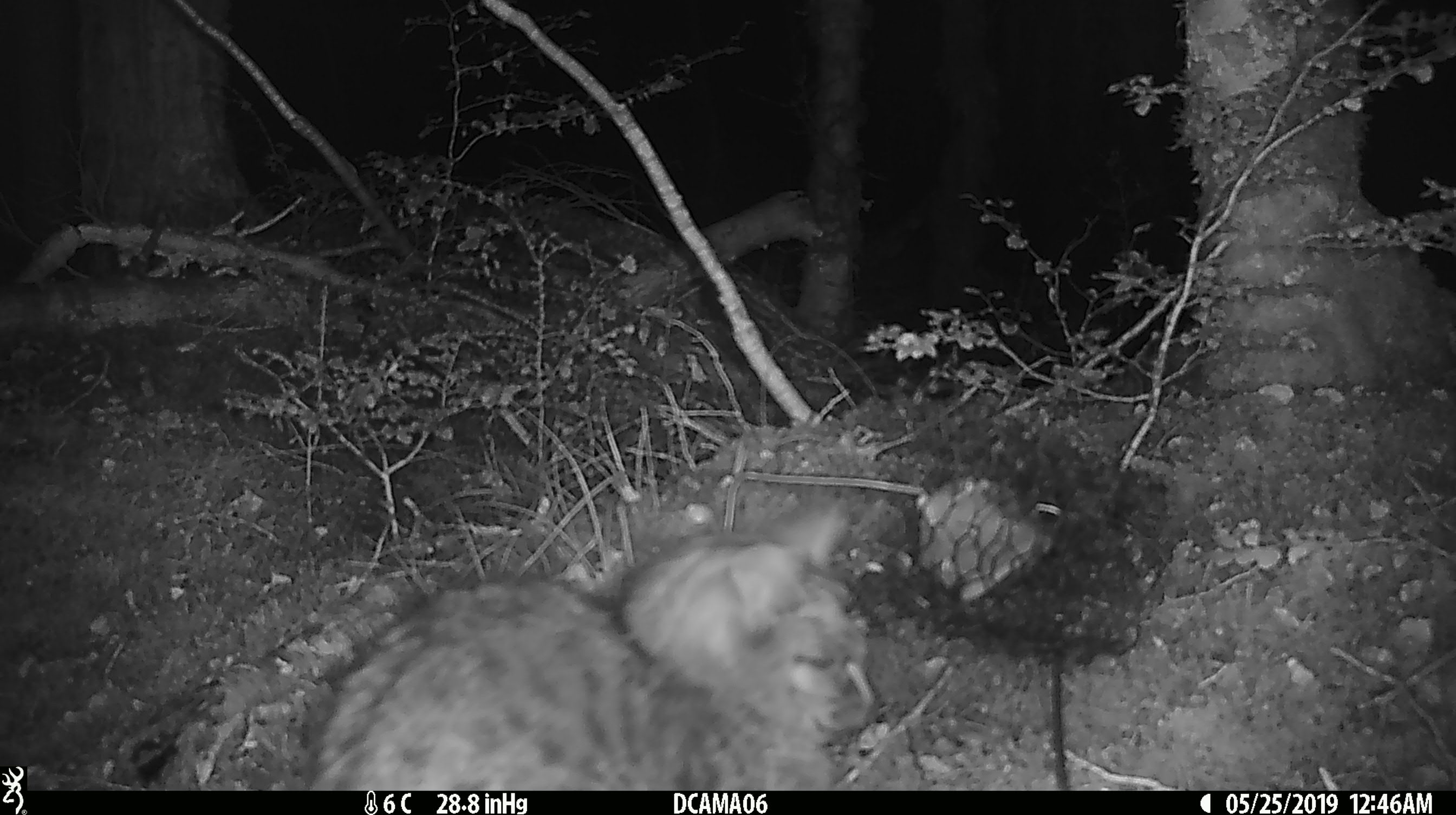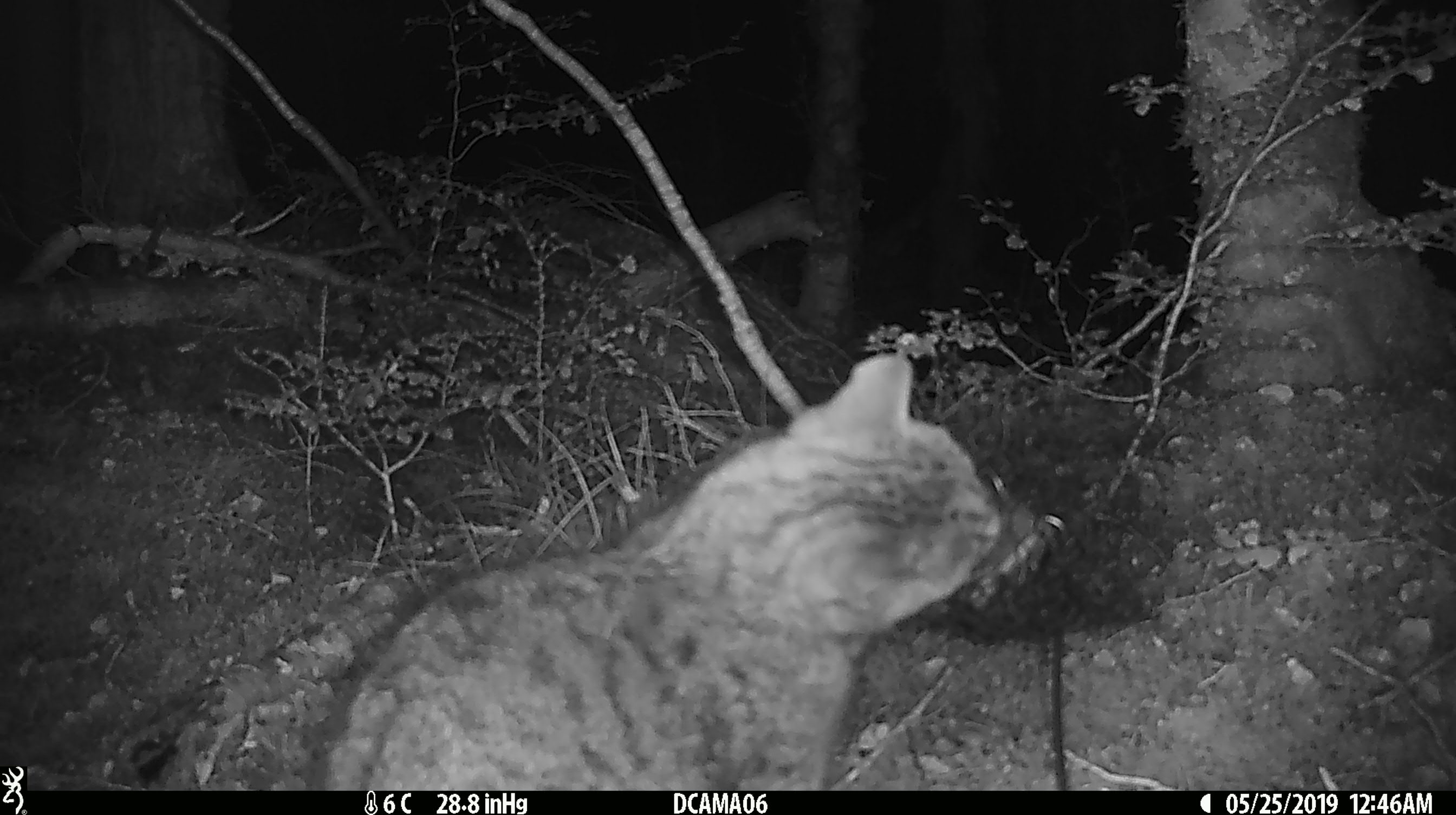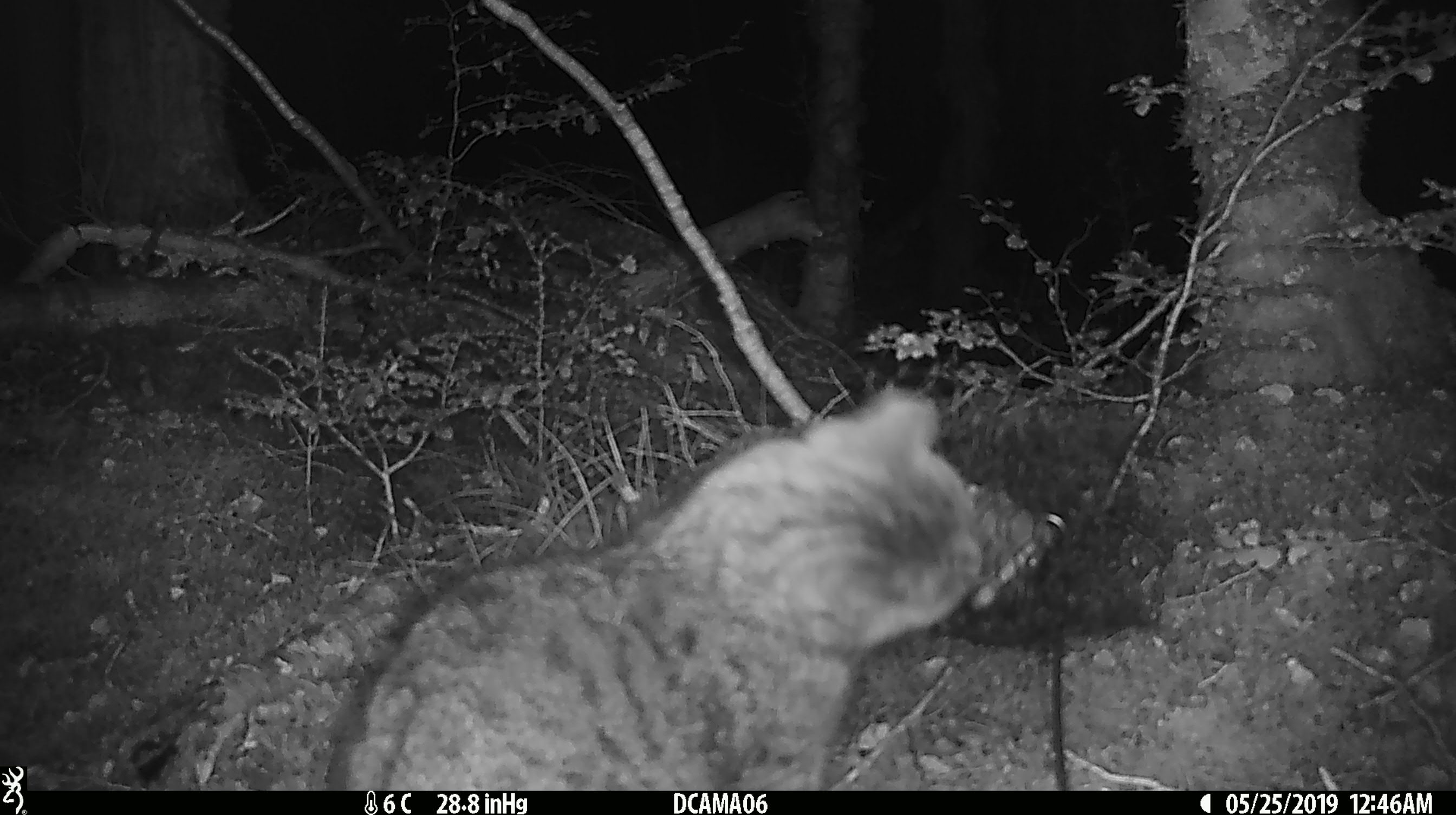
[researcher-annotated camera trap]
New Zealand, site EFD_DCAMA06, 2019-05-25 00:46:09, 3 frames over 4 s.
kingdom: Animalia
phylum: Chordata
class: Mammalia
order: Carnivora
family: Felidae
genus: Felis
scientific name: Felis catus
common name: domestic cat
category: cat